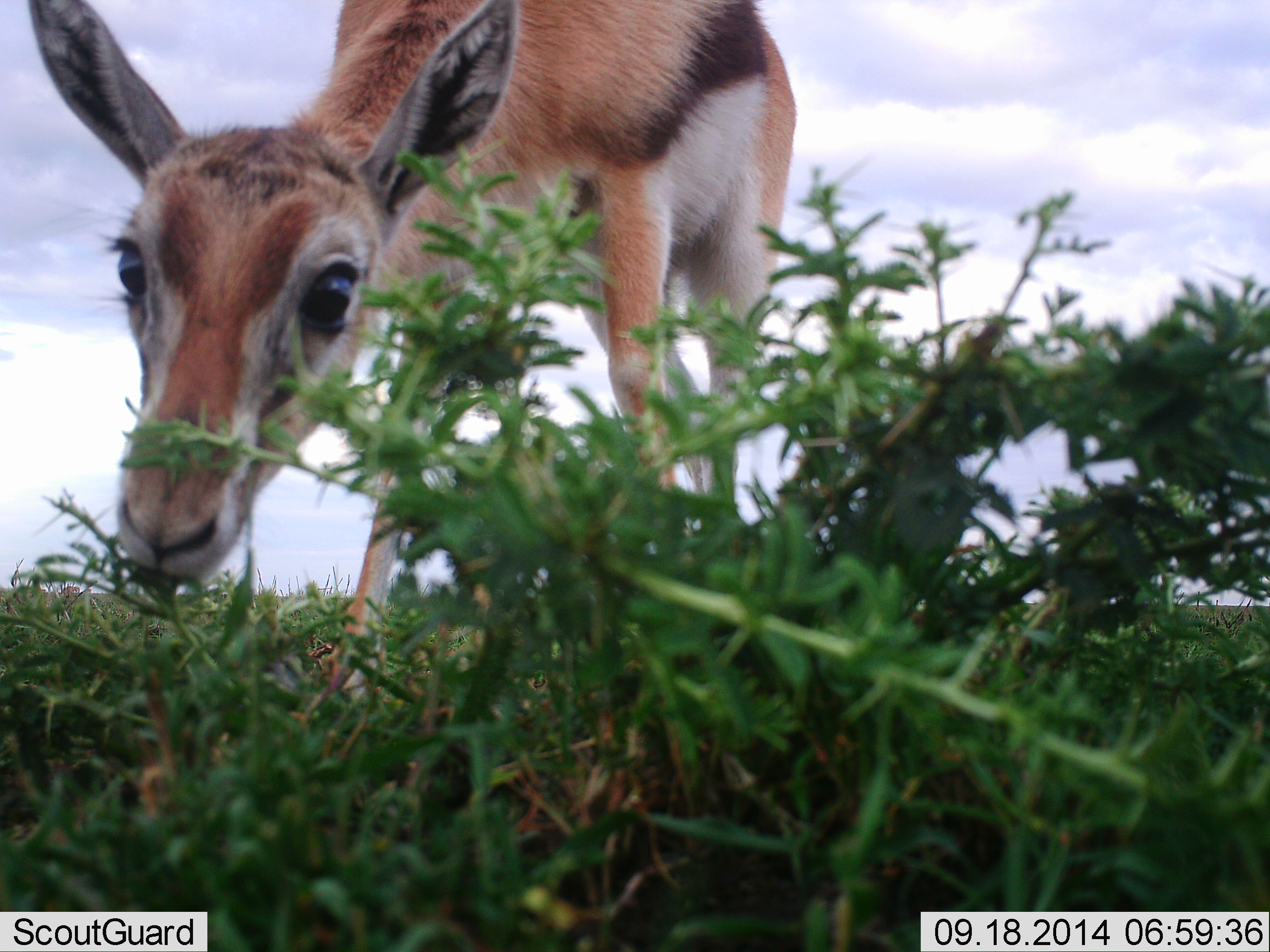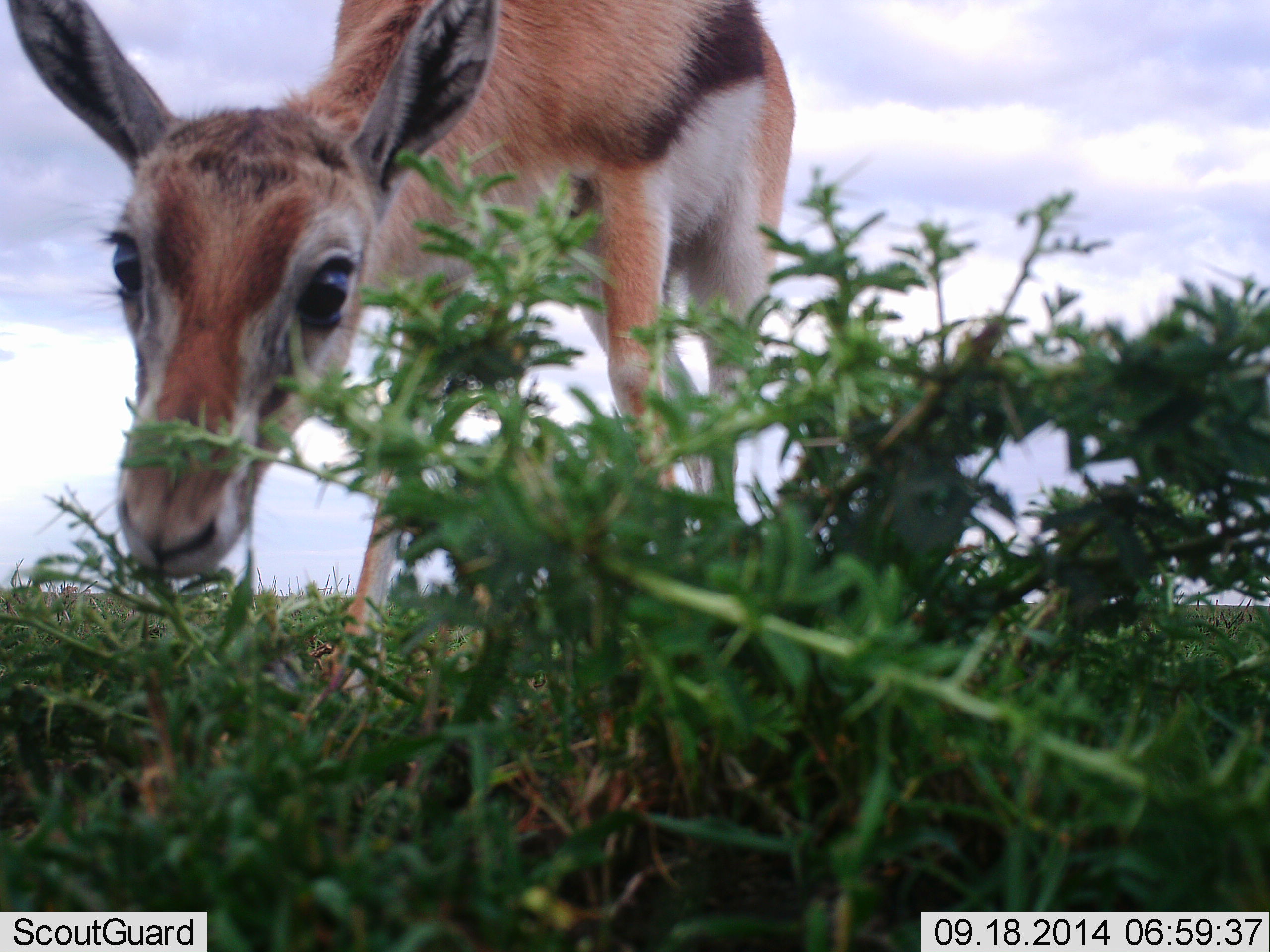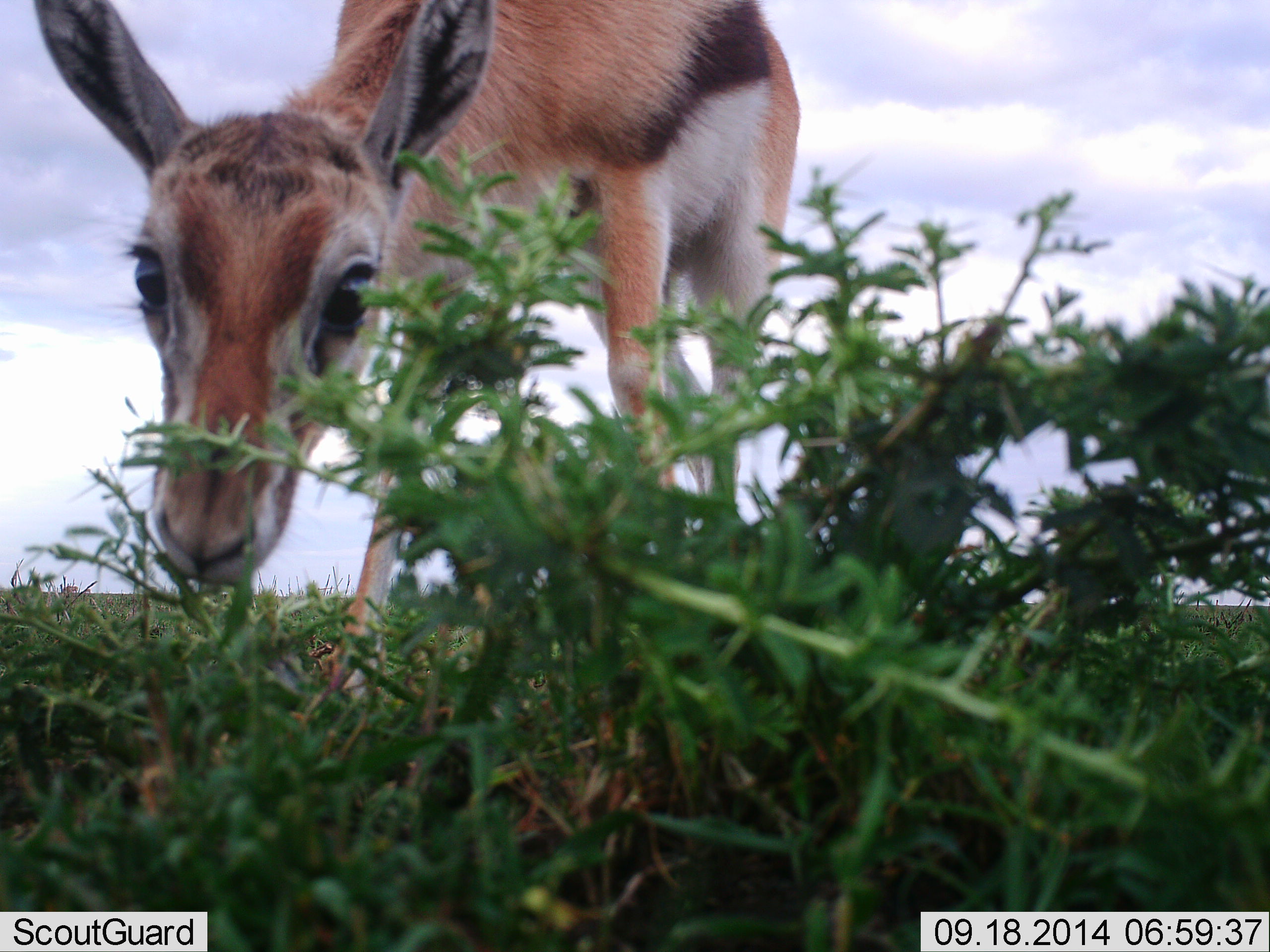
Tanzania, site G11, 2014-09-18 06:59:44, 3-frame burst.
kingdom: Animalia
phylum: Chordata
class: Mammalia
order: Artiodactyla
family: Bovidae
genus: Eudorcas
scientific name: Eudorcas thomsonii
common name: thomson's gazelle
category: gazellethomsons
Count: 1.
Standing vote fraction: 30%.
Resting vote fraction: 0%.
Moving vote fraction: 0%.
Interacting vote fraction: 0%.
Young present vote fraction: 10%.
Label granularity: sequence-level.